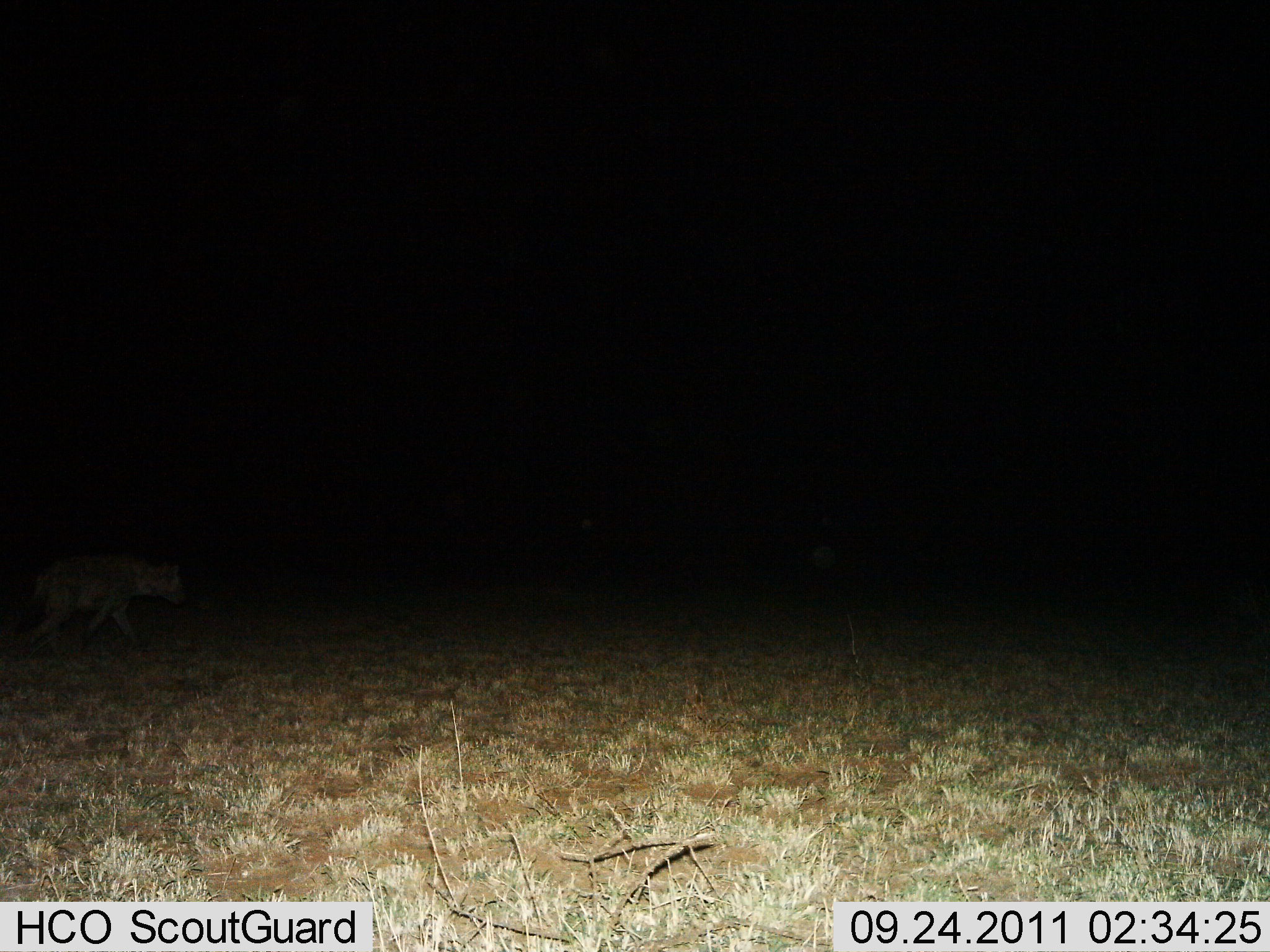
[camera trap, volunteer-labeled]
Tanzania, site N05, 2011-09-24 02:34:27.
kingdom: Animalia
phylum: Chordata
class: Mammalia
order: Carnivora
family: Hyaenidae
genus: Crocuta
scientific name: Crocuta crocuta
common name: spotted hyena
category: hyenaspotted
Hyenaspotted (spotted hyena) (Crocuta crocuta), count 1. Behavior (volunteer vote fractions): standing 15%, resting 0%, moving 92%, interacting 0%. Young present (vote fraction): 0%. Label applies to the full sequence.